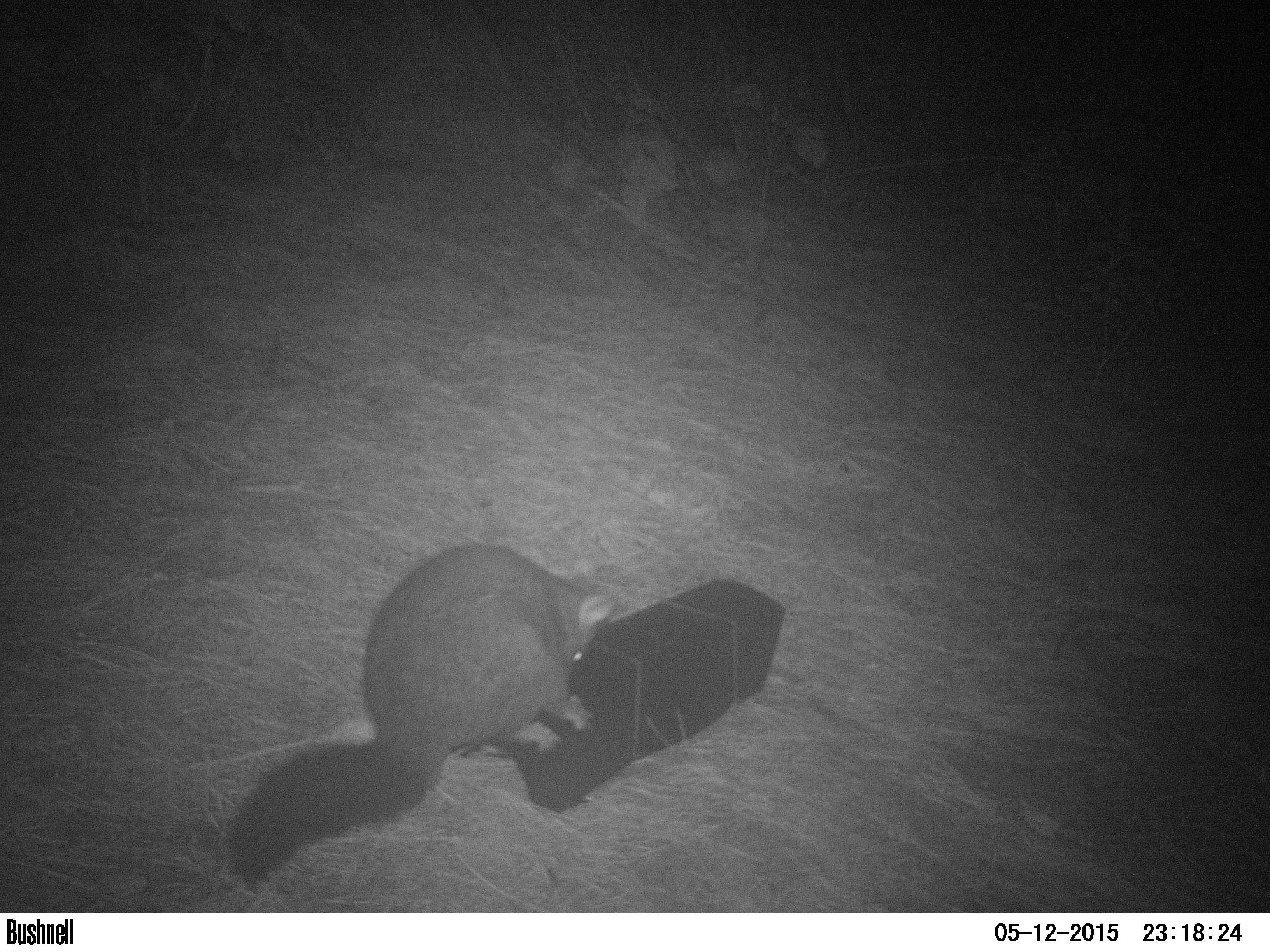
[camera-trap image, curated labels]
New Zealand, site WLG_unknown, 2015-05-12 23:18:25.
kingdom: Animalia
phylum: Chordata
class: Mammalia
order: Diprotodontia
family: Phalangeridae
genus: Trichosurus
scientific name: Trichosurus vulpecula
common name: common brushtail possum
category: possum